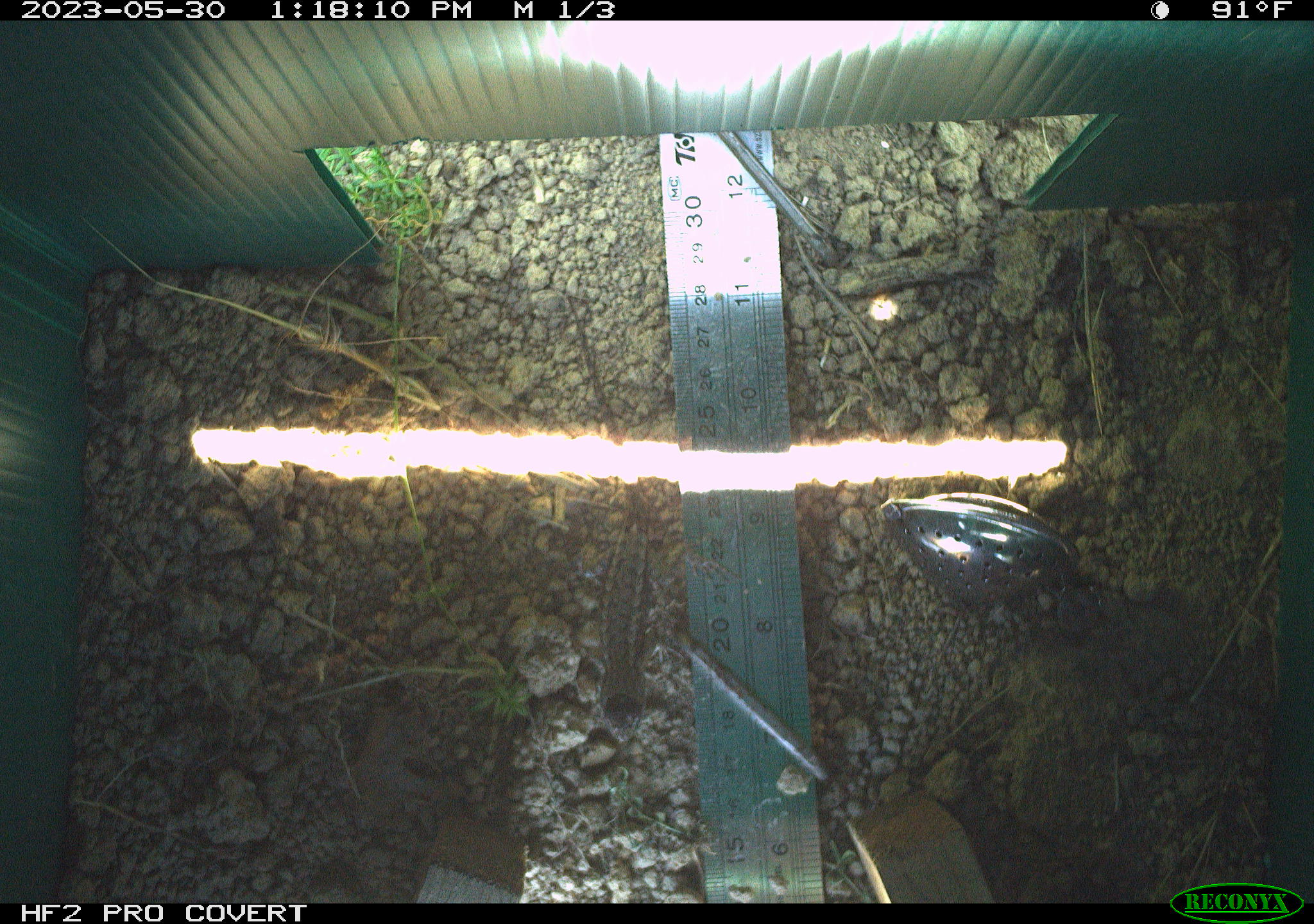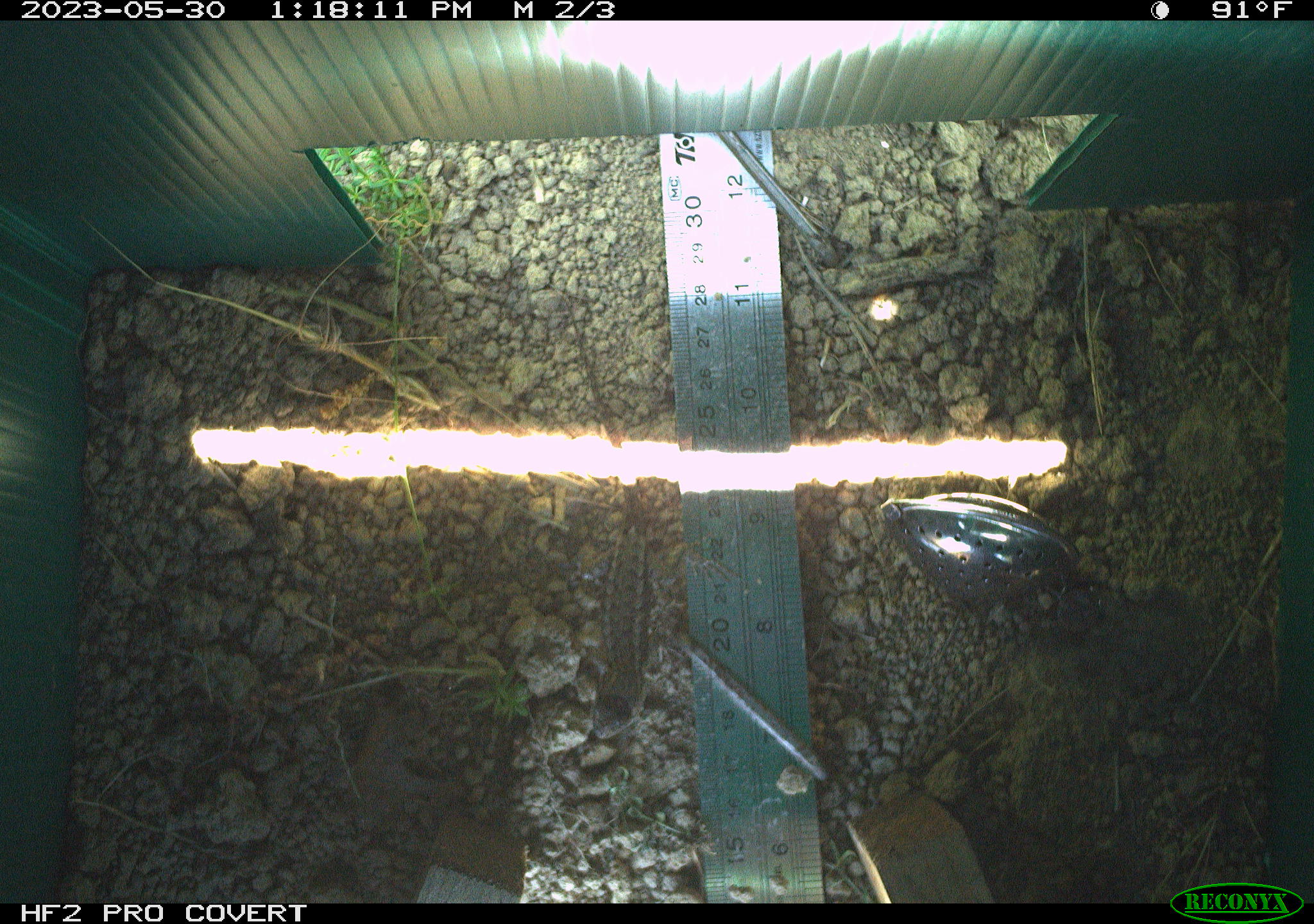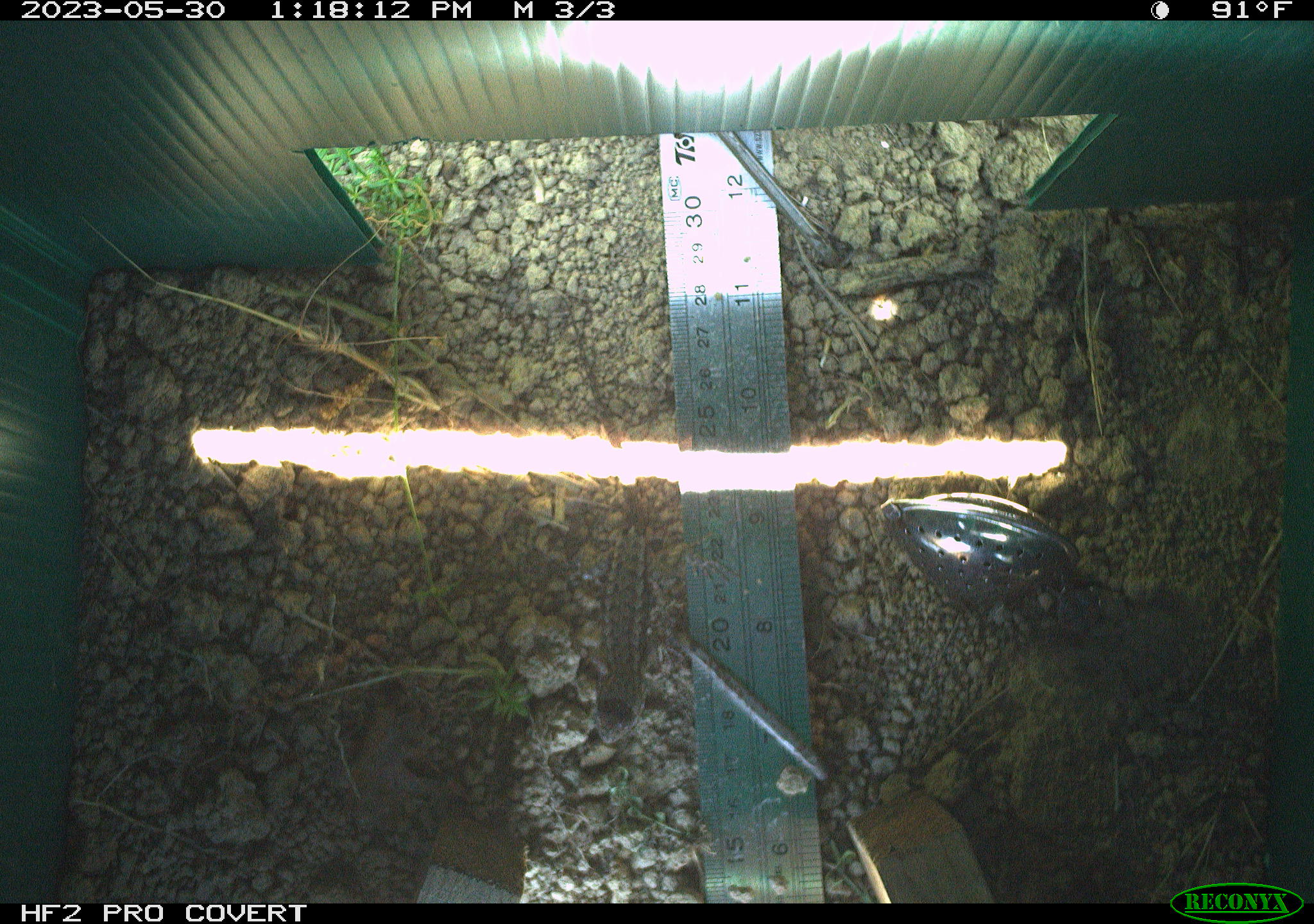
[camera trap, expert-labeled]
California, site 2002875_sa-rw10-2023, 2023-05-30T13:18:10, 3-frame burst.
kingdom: Animalia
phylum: Chordata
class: Reptilia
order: Squamata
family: Phrynosomatidae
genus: Sceloporus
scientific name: Sceloporus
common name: spiny lizards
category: sceloporus species